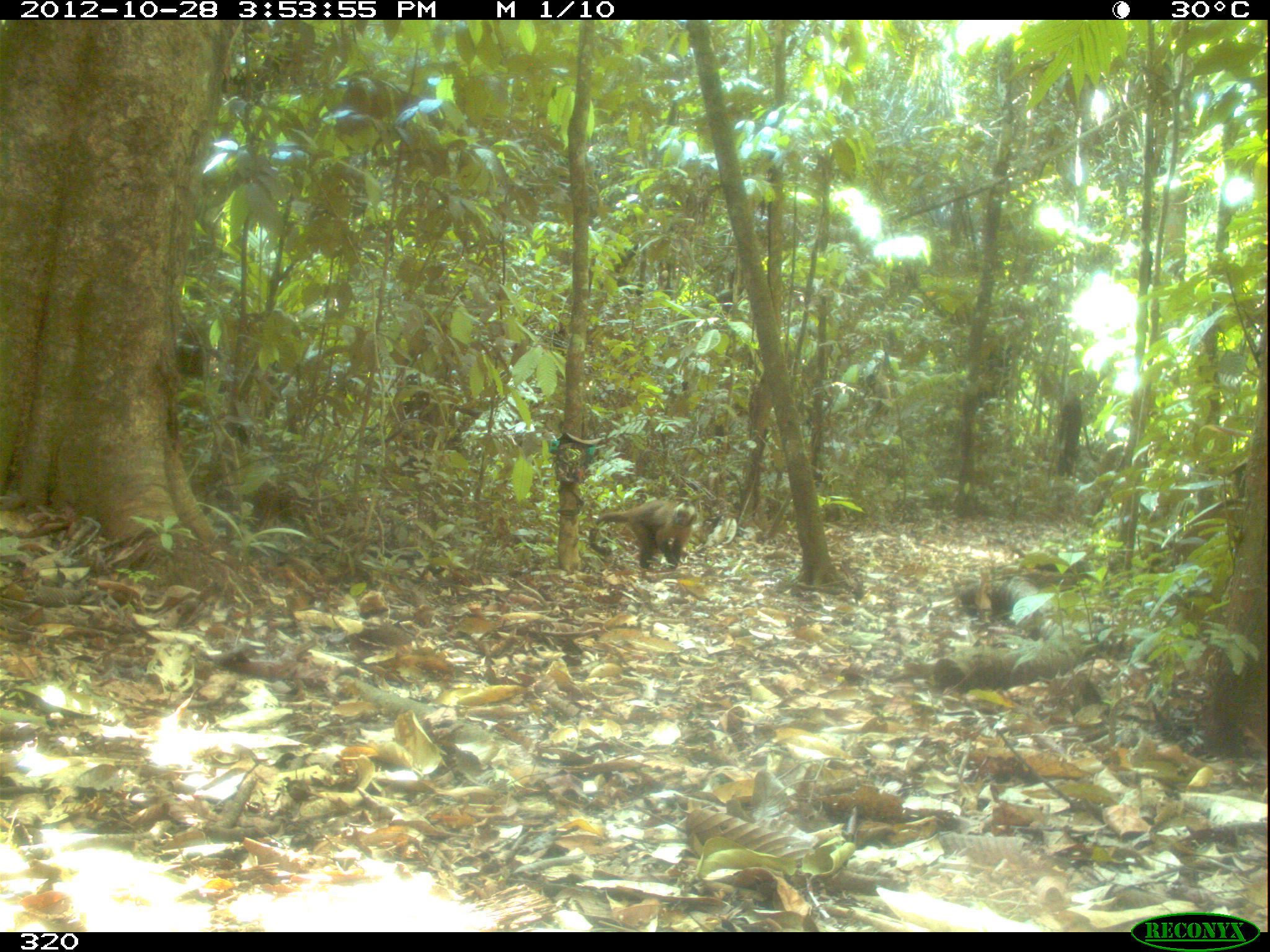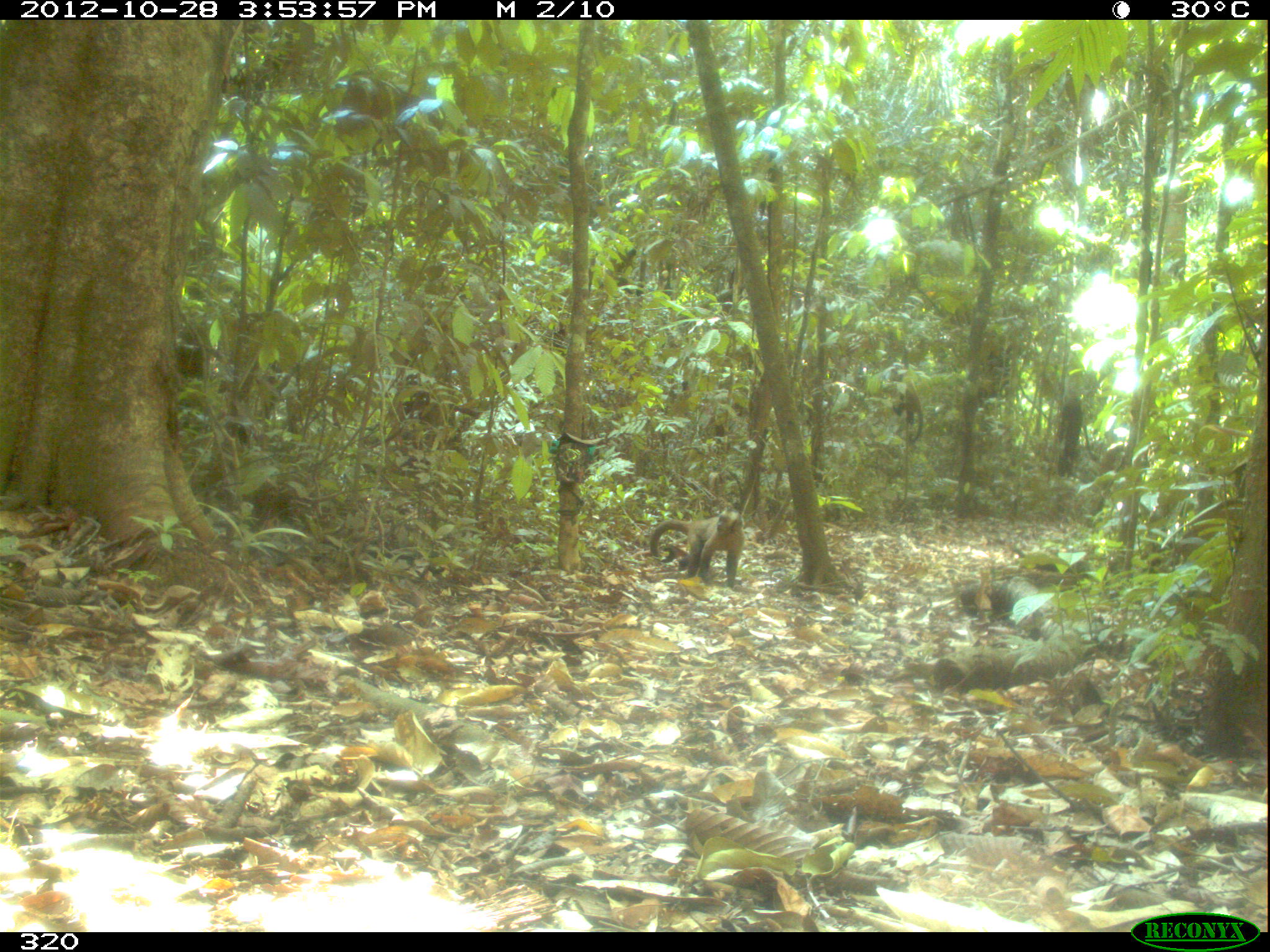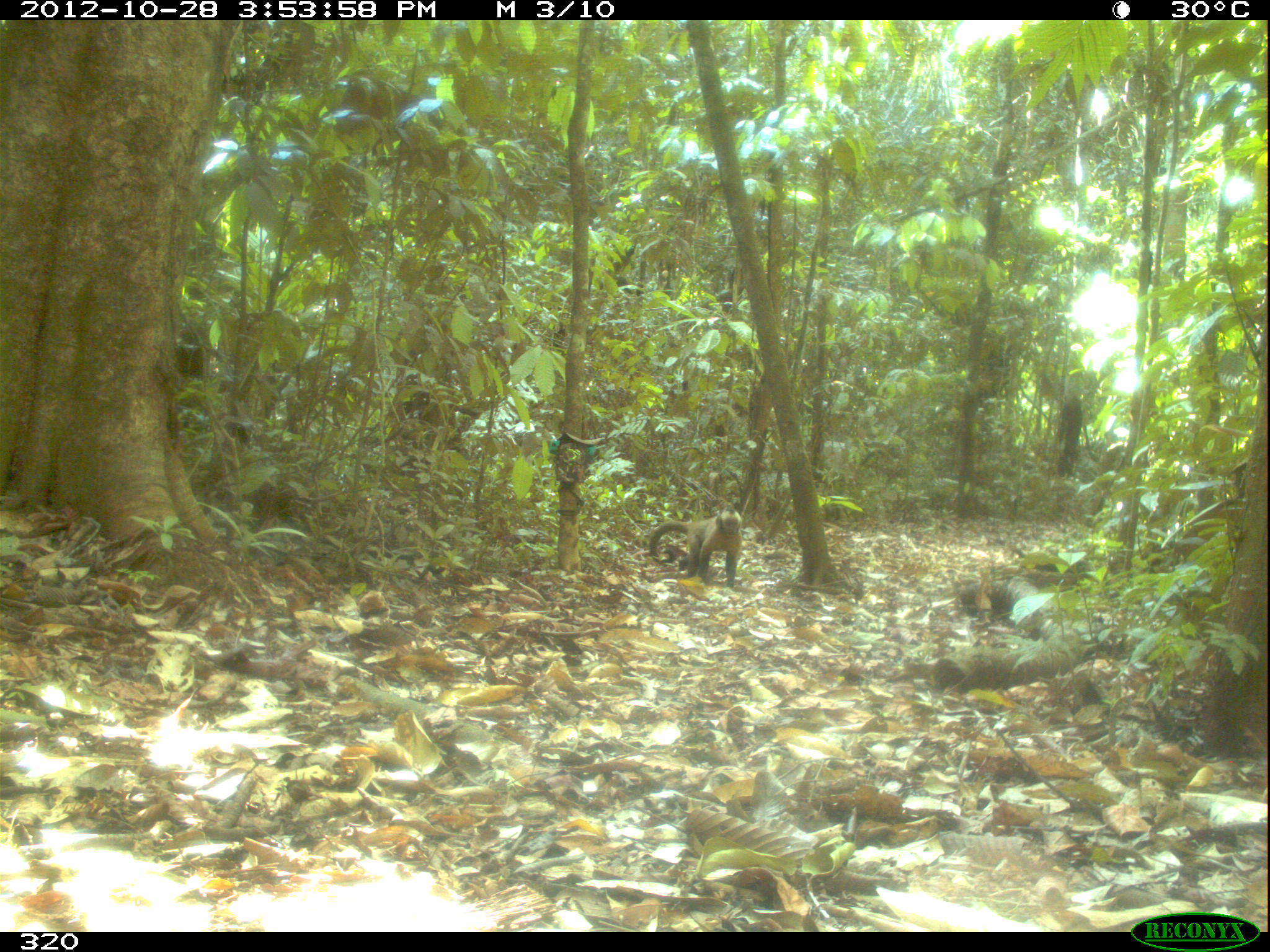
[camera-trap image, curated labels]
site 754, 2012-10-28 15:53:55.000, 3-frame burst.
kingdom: Animalia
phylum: Chordata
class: Mammalia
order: Primates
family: Cebidae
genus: Sapajus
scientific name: Sapajus apella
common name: tufted capuchin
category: cebus apella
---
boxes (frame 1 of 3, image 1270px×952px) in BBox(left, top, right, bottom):
cebus apella: BBox(587, 497, 698, 571); BBox(864, 372, 891, 417)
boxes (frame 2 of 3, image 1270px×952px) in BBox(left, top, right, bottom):
cebus apella: BBox(649, 507, 746, 587); BBox(888, 361, 925, 445)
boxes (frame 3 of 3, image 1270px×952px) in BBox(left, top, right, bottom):
cebus apella: BBox(648, 508, 742, 588)